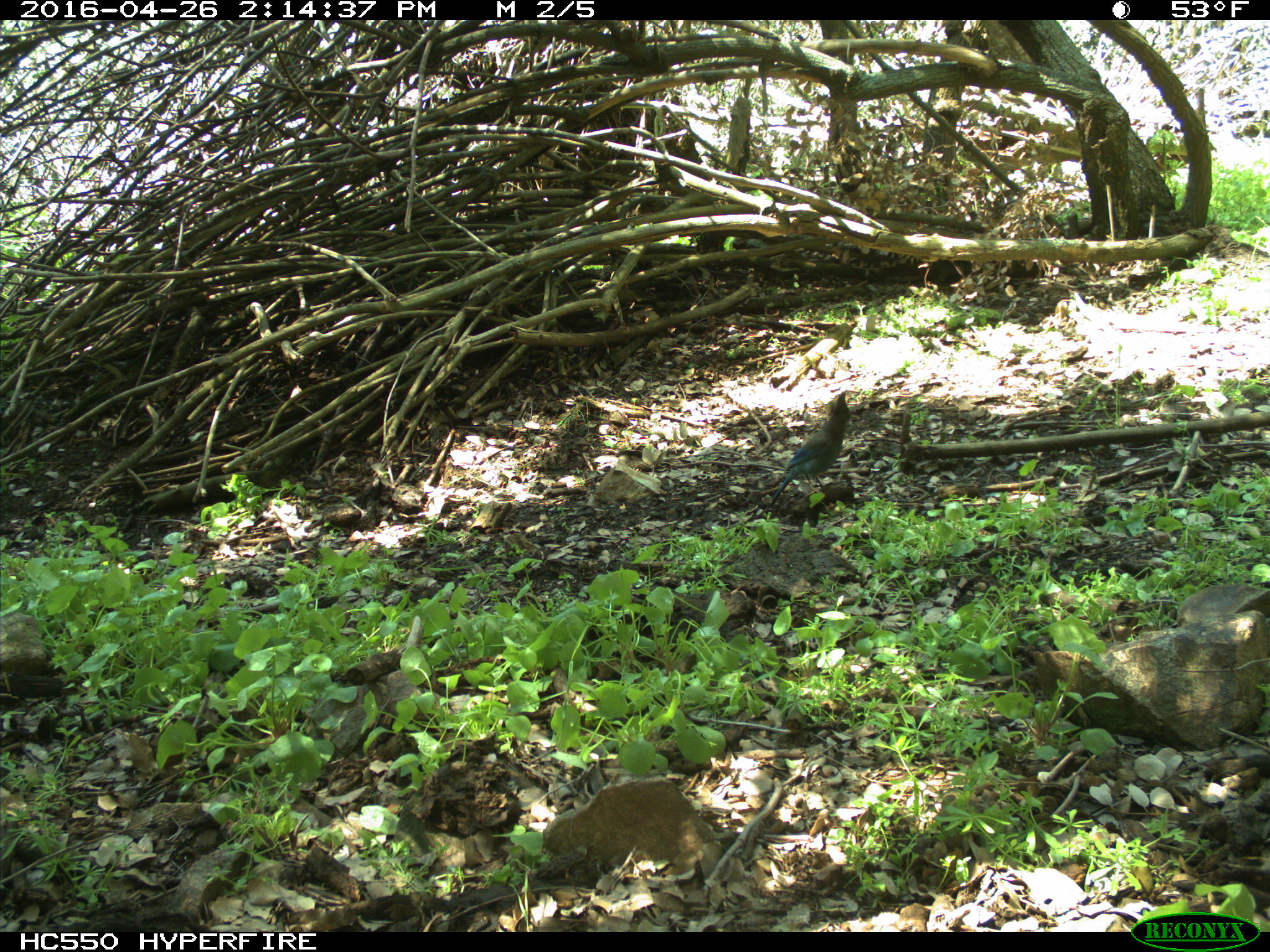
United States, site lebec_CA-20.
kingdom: Animalia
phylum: Chordata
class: Aves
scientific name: Aves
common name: birds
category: unidentified bird